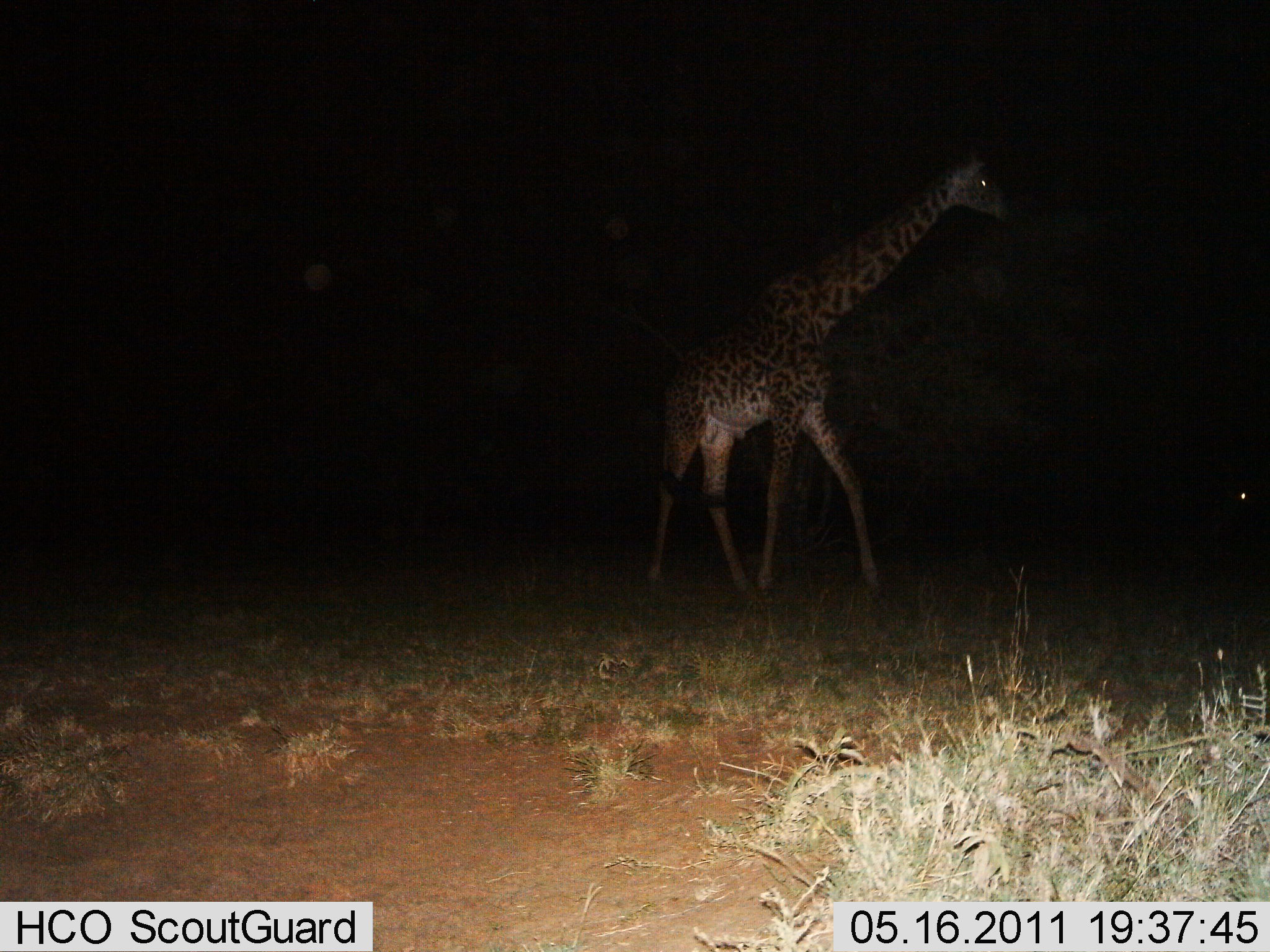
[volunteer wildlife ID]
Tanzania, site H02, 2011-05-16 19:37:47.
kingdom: Animalia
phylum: Chordata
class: Mammalia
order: Artiodactyla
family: Giraffidae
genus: Giraffa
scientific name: Giraffa camelopardalis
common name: giraffe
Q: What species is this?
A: Giraffe (Giraffa camelopardalis).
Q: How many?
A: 1.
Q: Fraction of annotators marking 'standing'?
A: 15%.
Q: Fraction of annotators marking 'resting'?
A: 0%.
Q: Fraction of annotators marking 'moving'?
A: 85%.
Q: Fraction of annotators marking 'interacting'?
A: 0%.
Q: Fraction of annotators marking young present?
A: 0%.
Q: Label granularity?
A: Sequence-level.